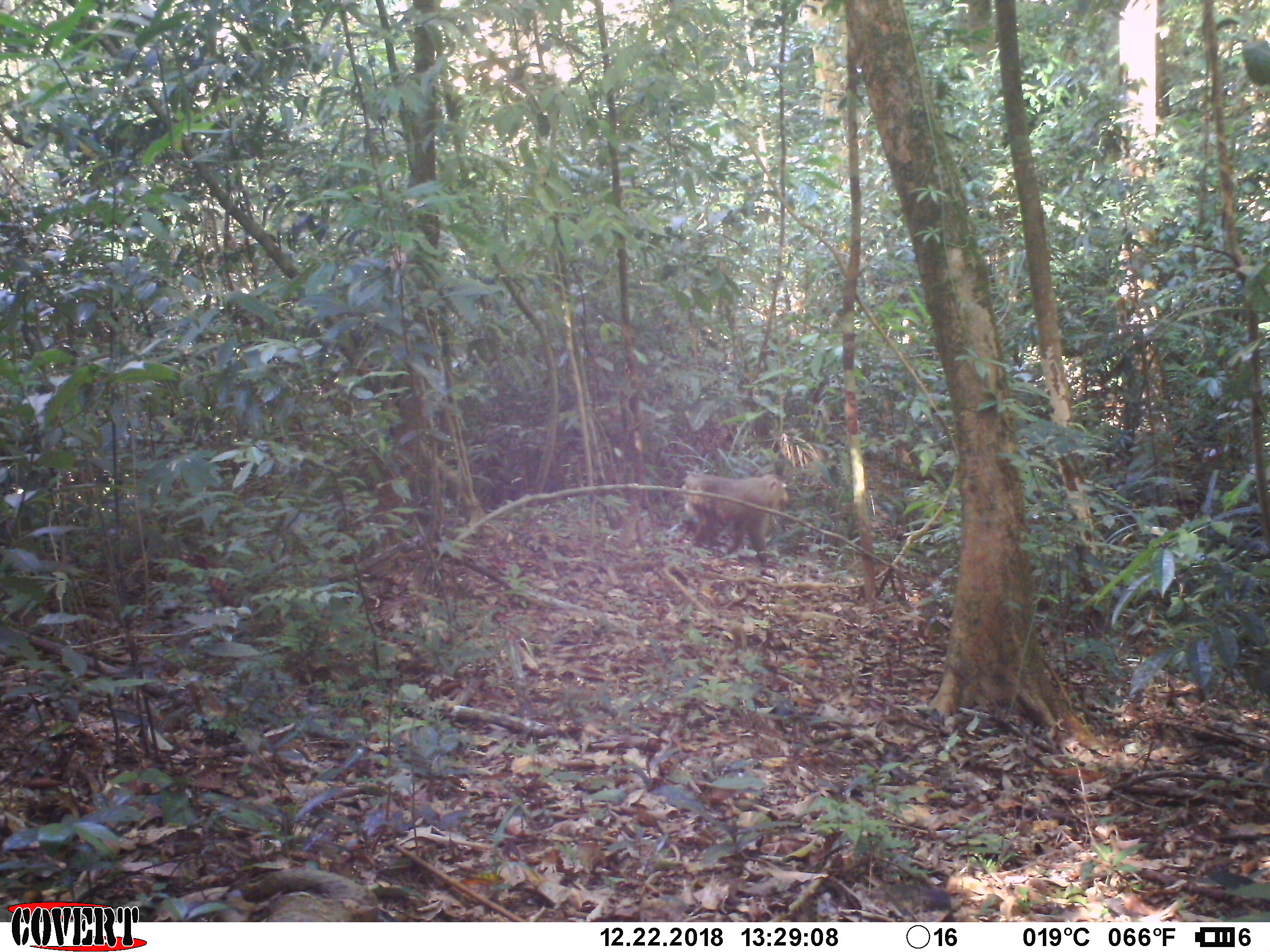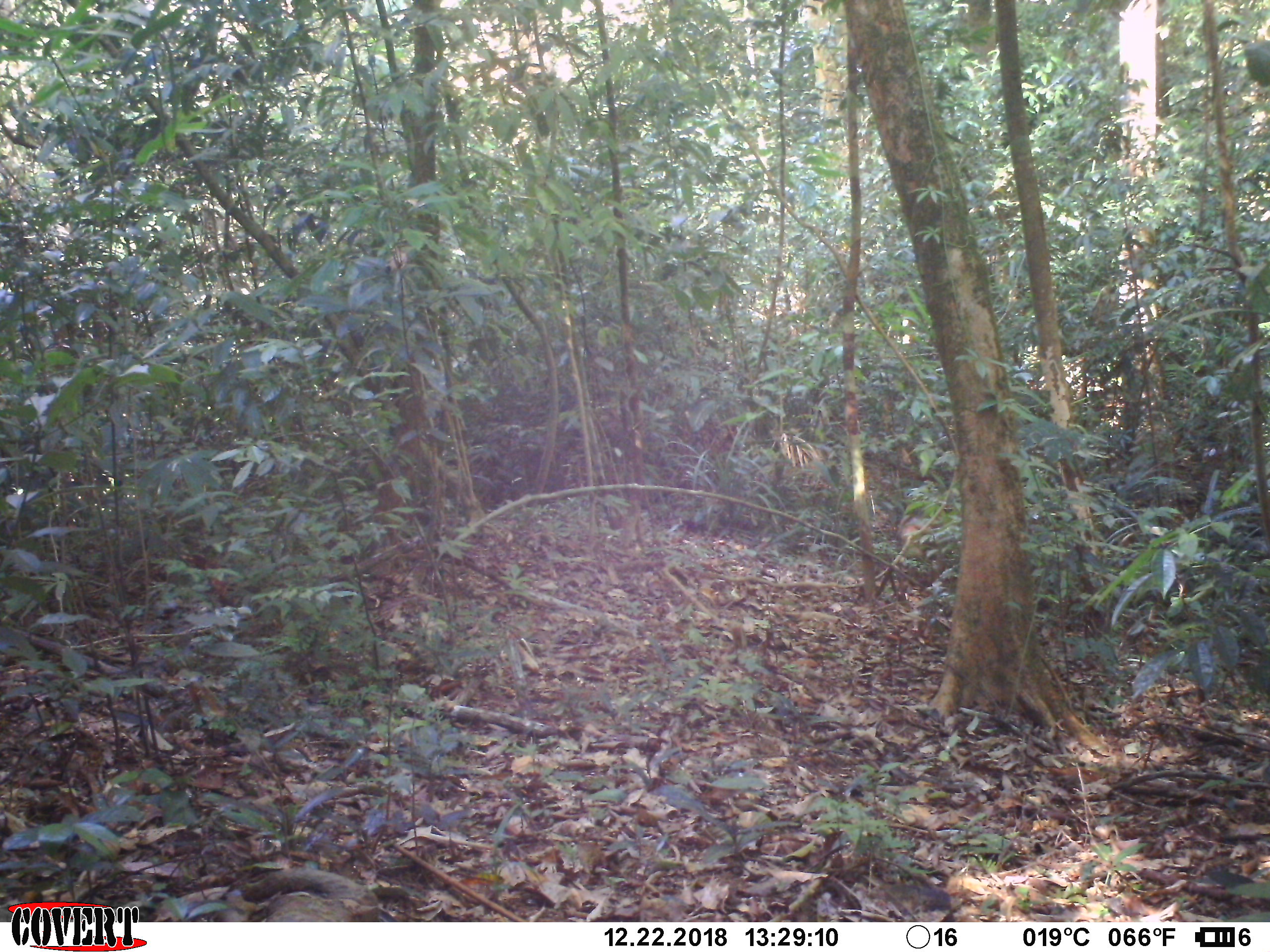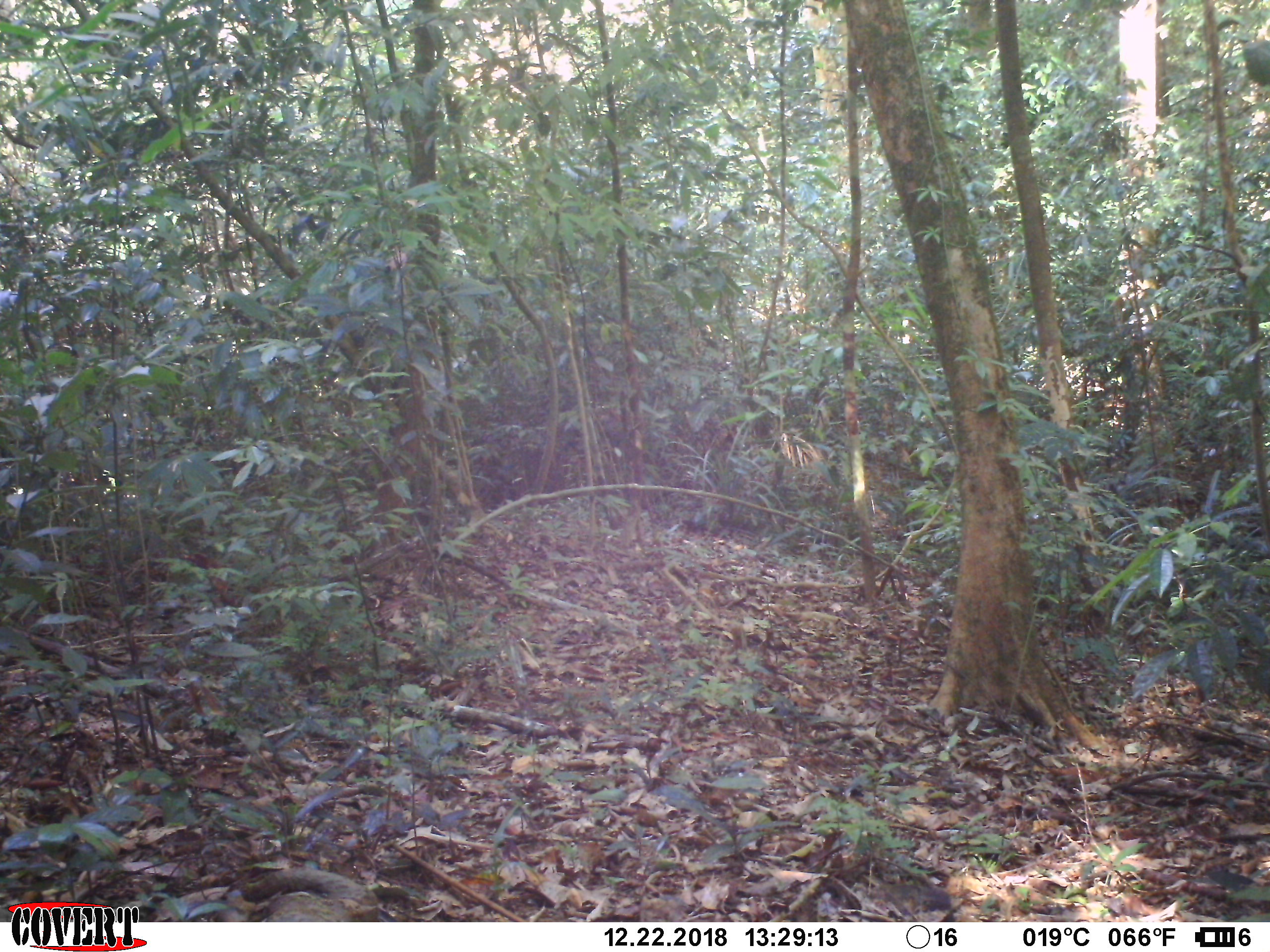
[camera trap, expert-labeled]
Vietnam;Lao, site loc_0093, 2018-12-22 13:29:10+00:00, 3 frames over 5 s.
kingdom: Animalia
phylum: Chordata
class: Mammalia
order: Primates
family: Cercopithecidae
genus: Macaca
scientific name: Macaca nemestrina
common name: pig-tailed macaque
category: pig tailed macaque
Pig tailed macaque (pig-tailed macaque) (Macaca nemestrina). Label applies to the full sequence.